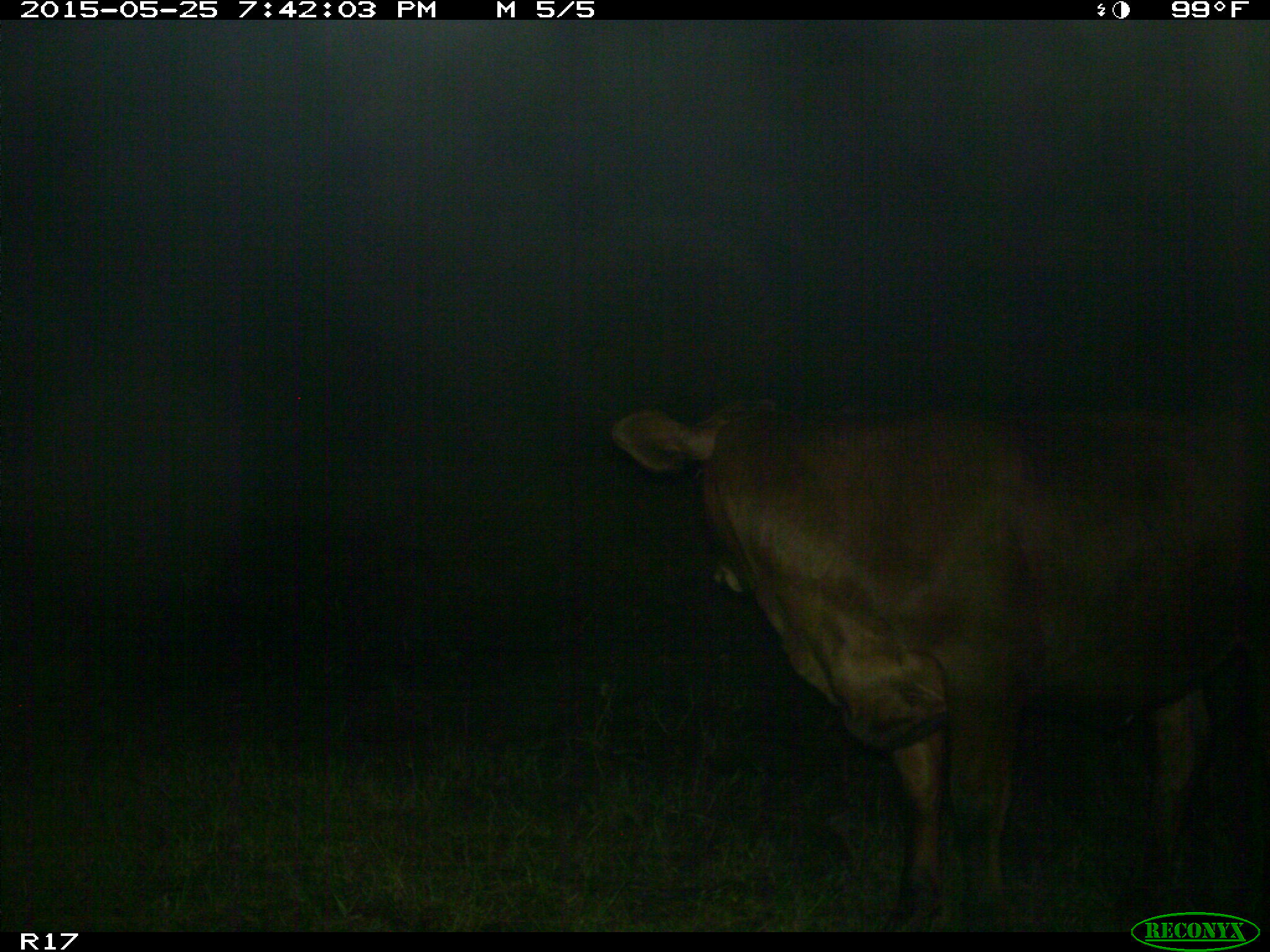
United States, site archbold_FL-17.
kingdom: Animalia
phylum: Chordata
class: Mammalia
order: Artiodactyla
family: Bovidae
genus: Bos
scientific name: Bos taurus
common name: domestic cow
Bos taurus (domestic cow).